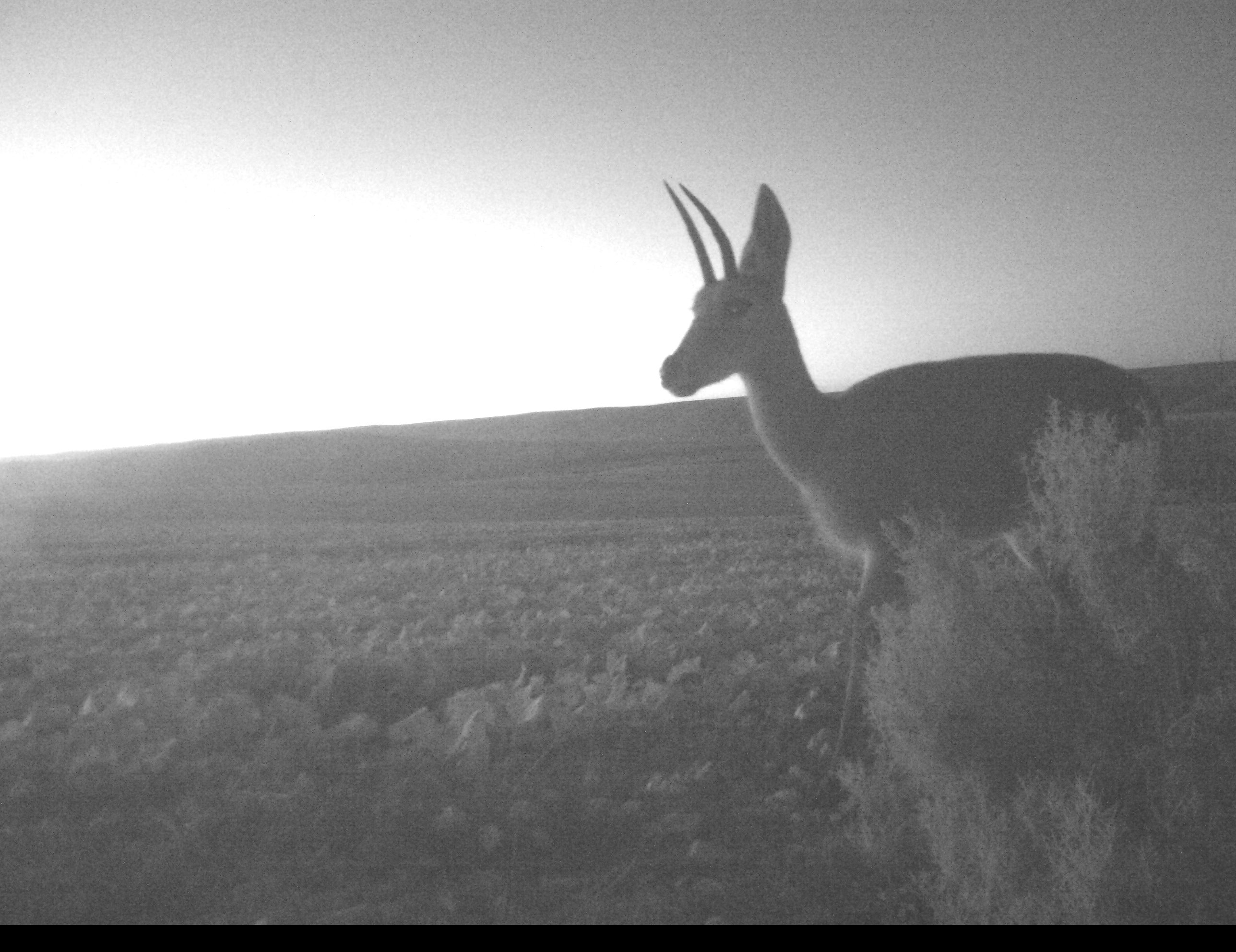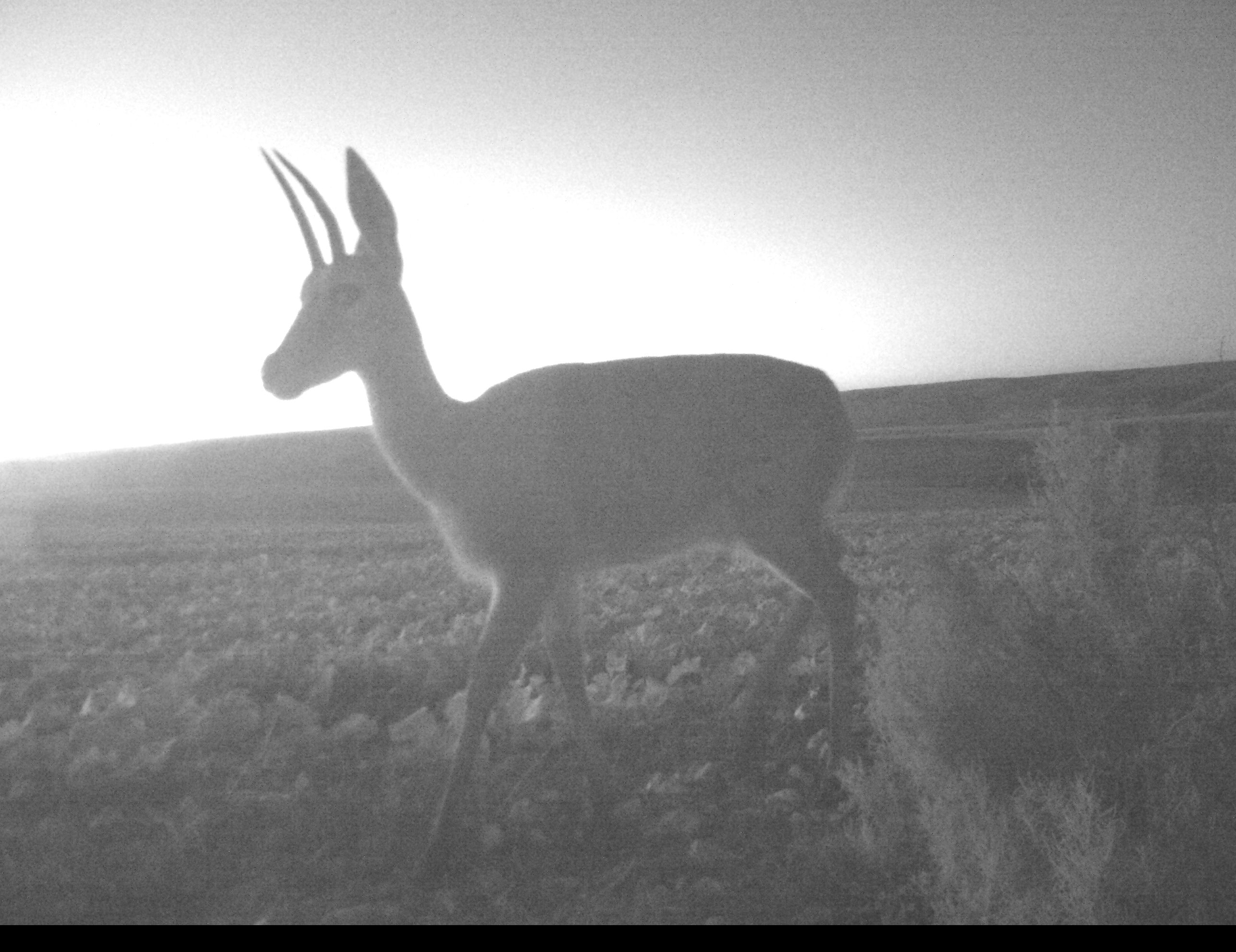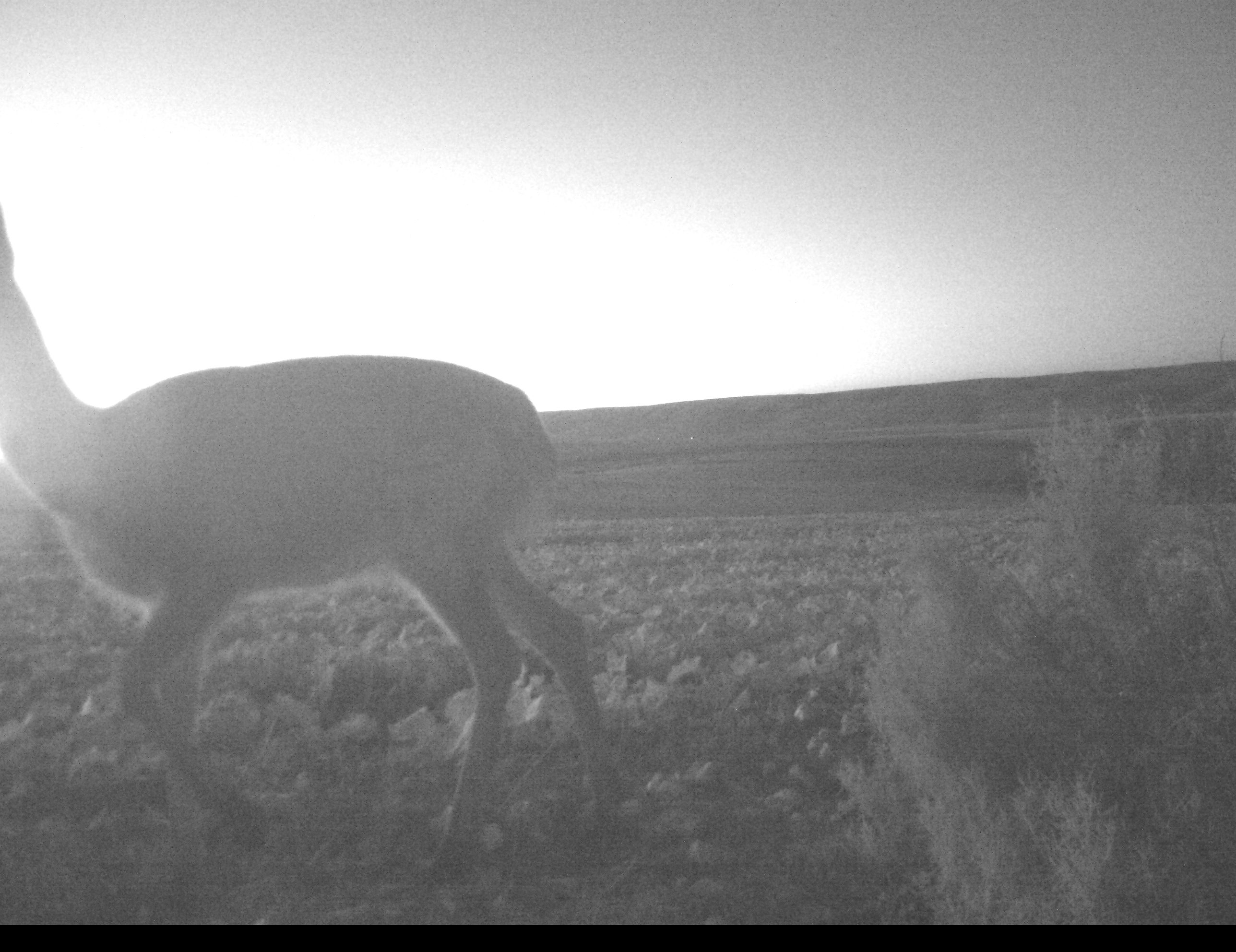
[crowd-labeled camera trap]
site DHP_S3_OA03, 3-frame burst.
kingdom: Animalia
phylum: Chordata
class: Mammalia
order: Artiodactyla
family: Bovidae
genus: Pelea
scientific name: Pelea capreolus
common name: grey rhebok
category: rhebokgrey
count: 1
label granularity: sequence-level